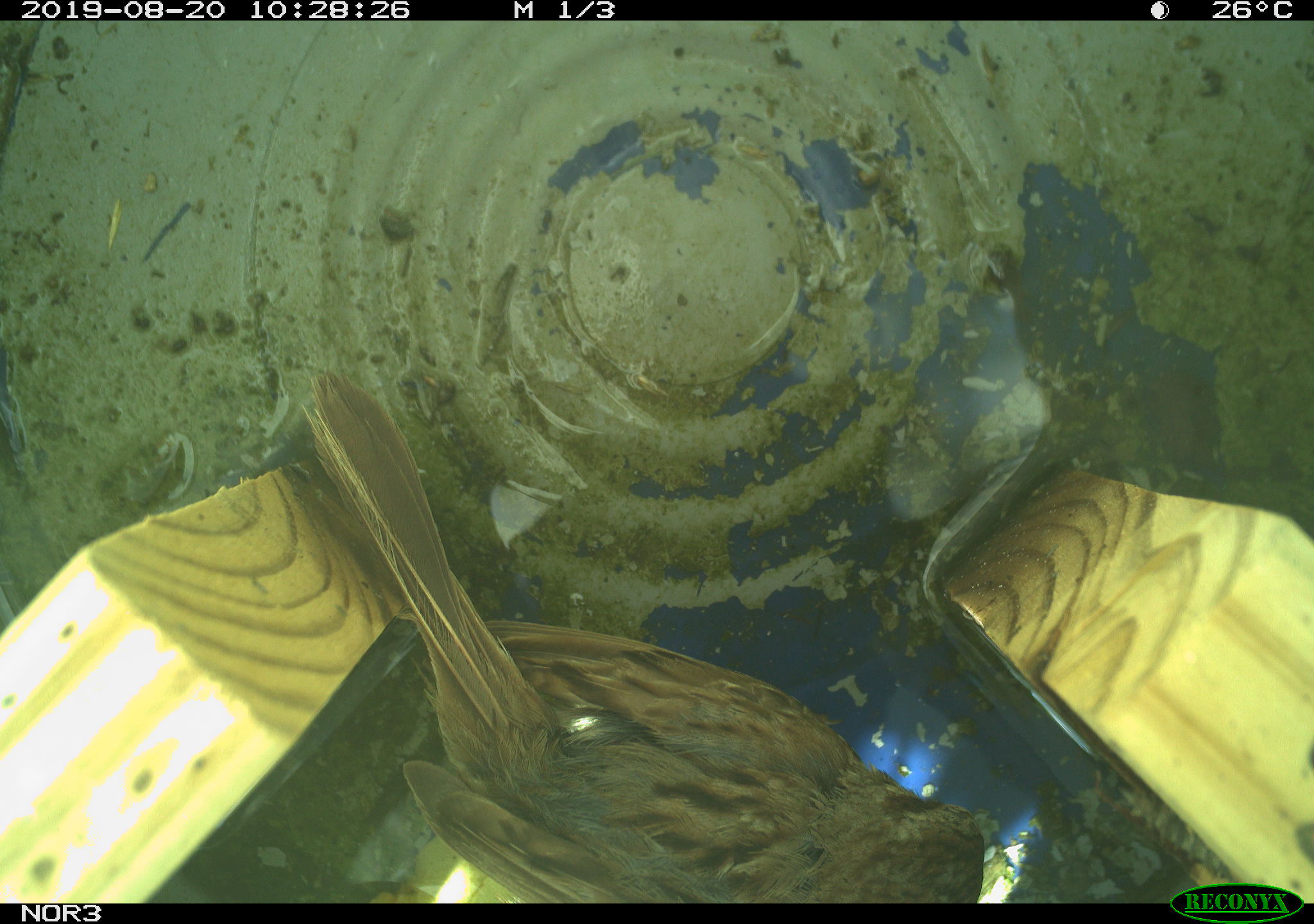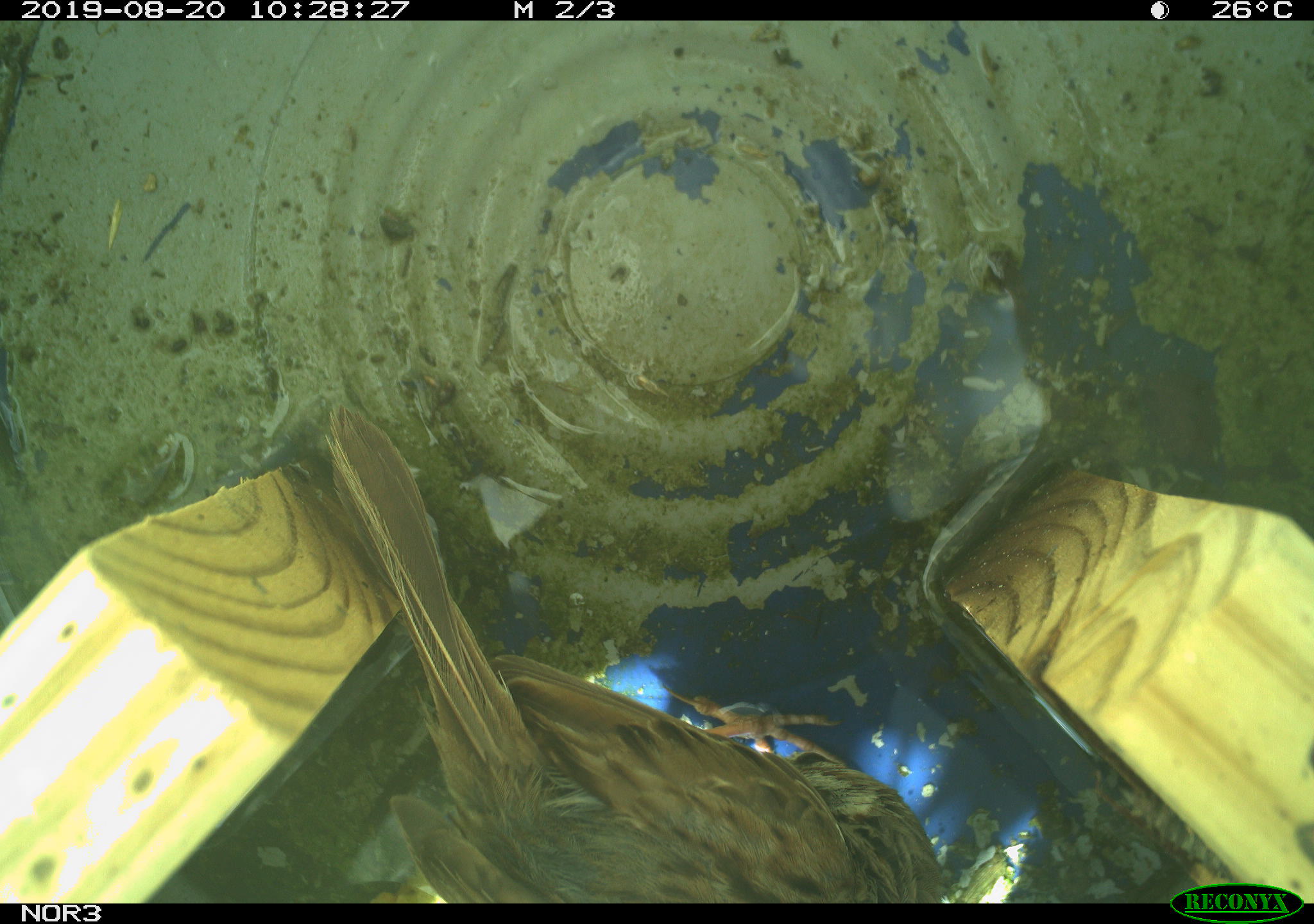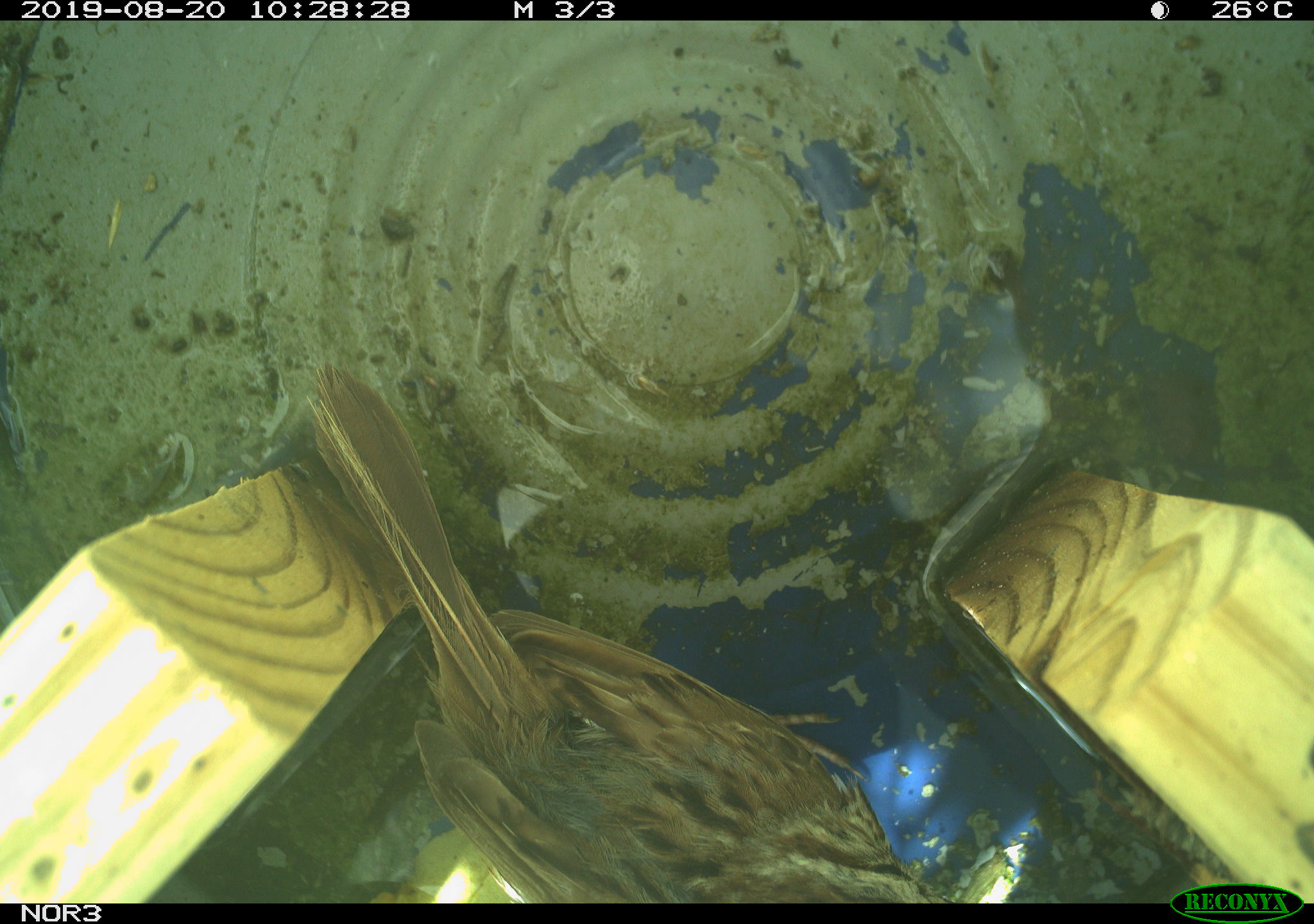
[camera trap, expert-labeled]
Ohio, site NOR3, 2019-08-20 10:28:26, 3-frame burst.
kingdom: Animalia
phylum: Chordata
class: Aves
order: Passeriformes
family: Passerellidae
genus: Melospiza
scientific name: Melospiza melodia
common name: song sparrow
Song sparrow (Melospiza melodia).